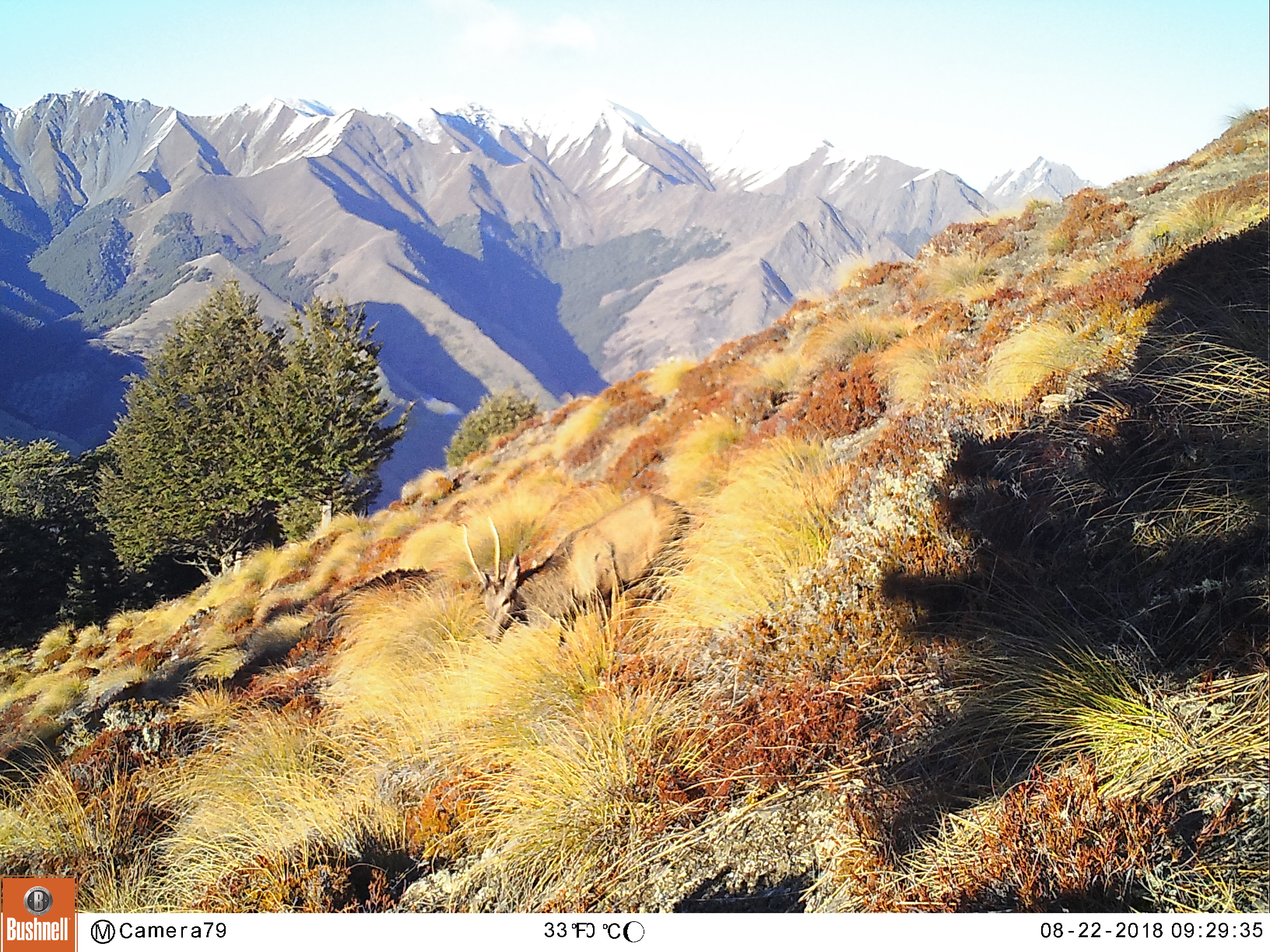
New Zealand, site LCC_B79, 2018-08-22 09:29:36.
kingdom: Animalia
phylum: Chordata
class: Mammalia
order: Artiodactyla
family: Cervidae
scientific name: Cervidae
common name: deer